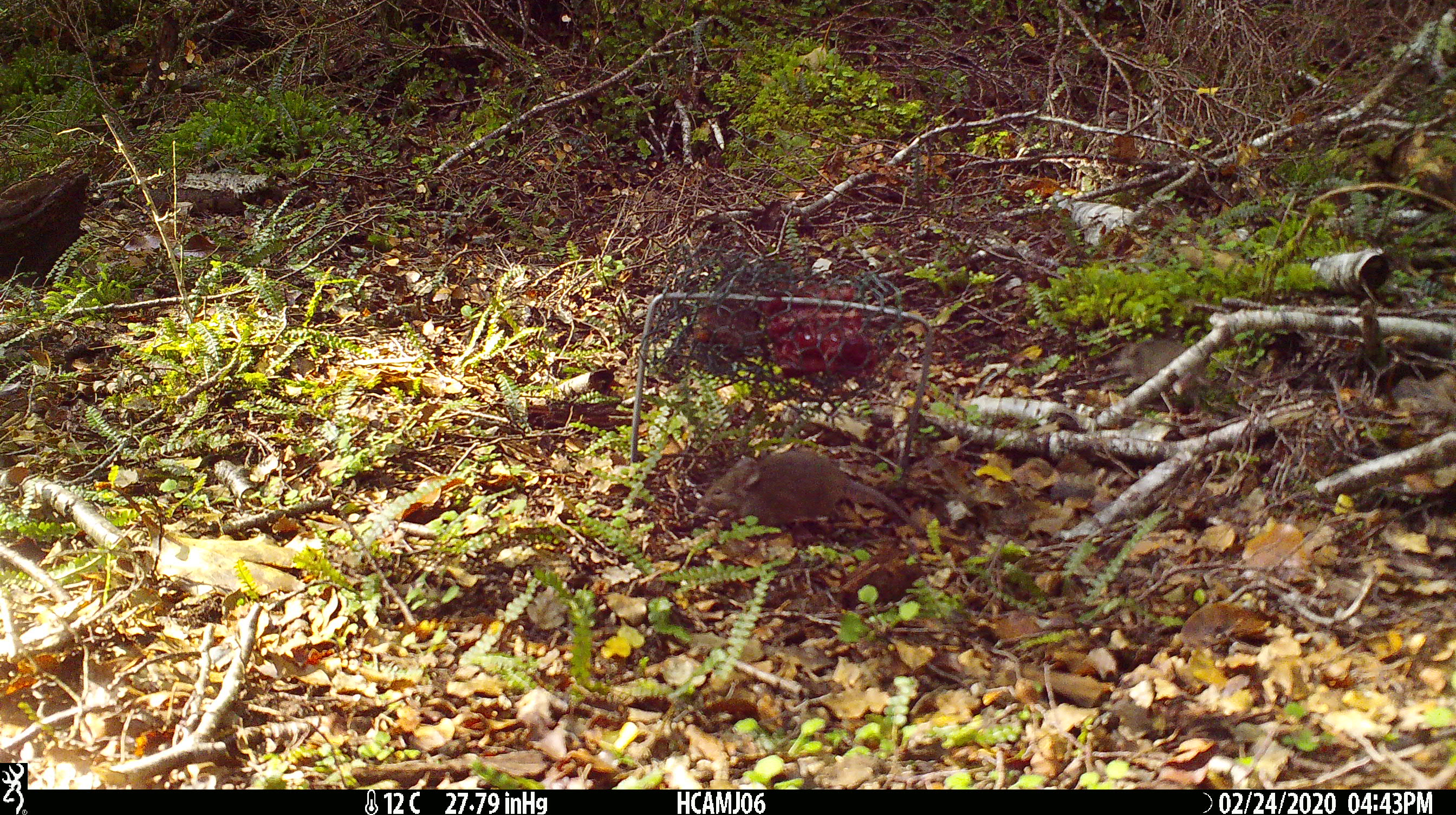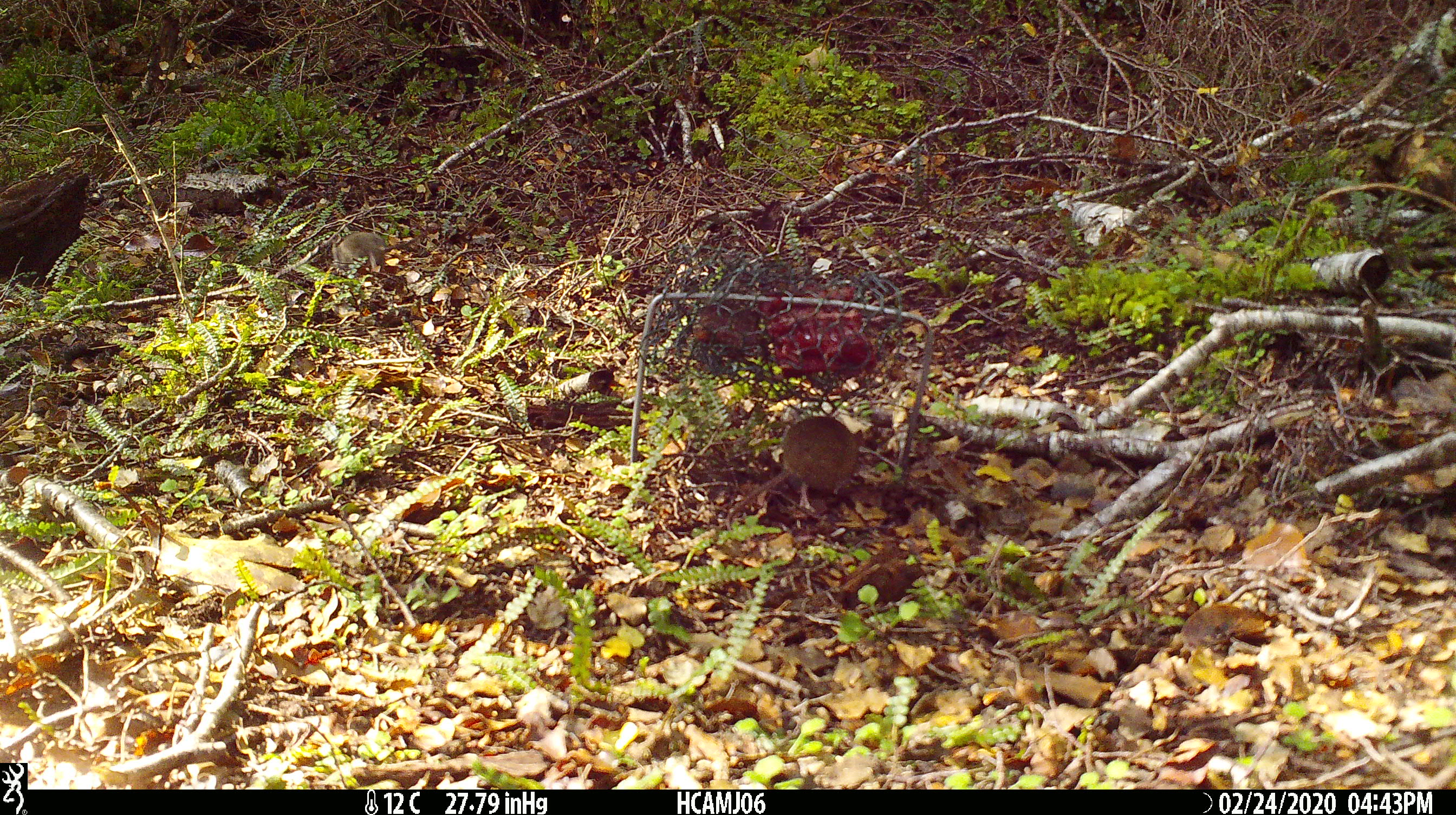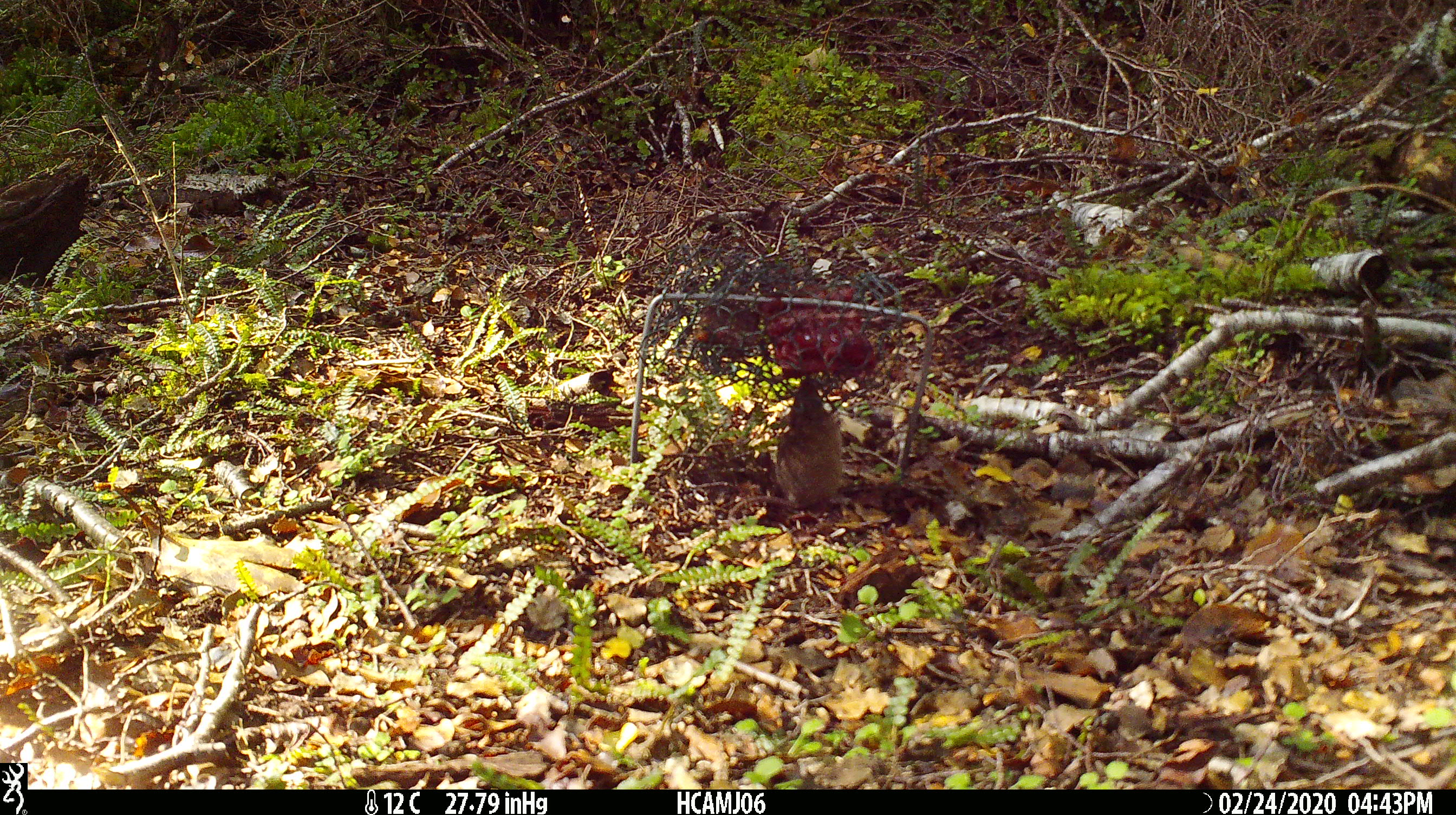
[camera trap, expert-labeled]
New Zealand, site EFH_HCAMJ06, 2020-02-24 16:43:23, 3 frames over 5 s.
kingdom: Animalia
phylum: Chordata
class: Mammalia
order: Rodentia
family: Muridae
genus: Mus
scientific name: Mus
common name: mouse